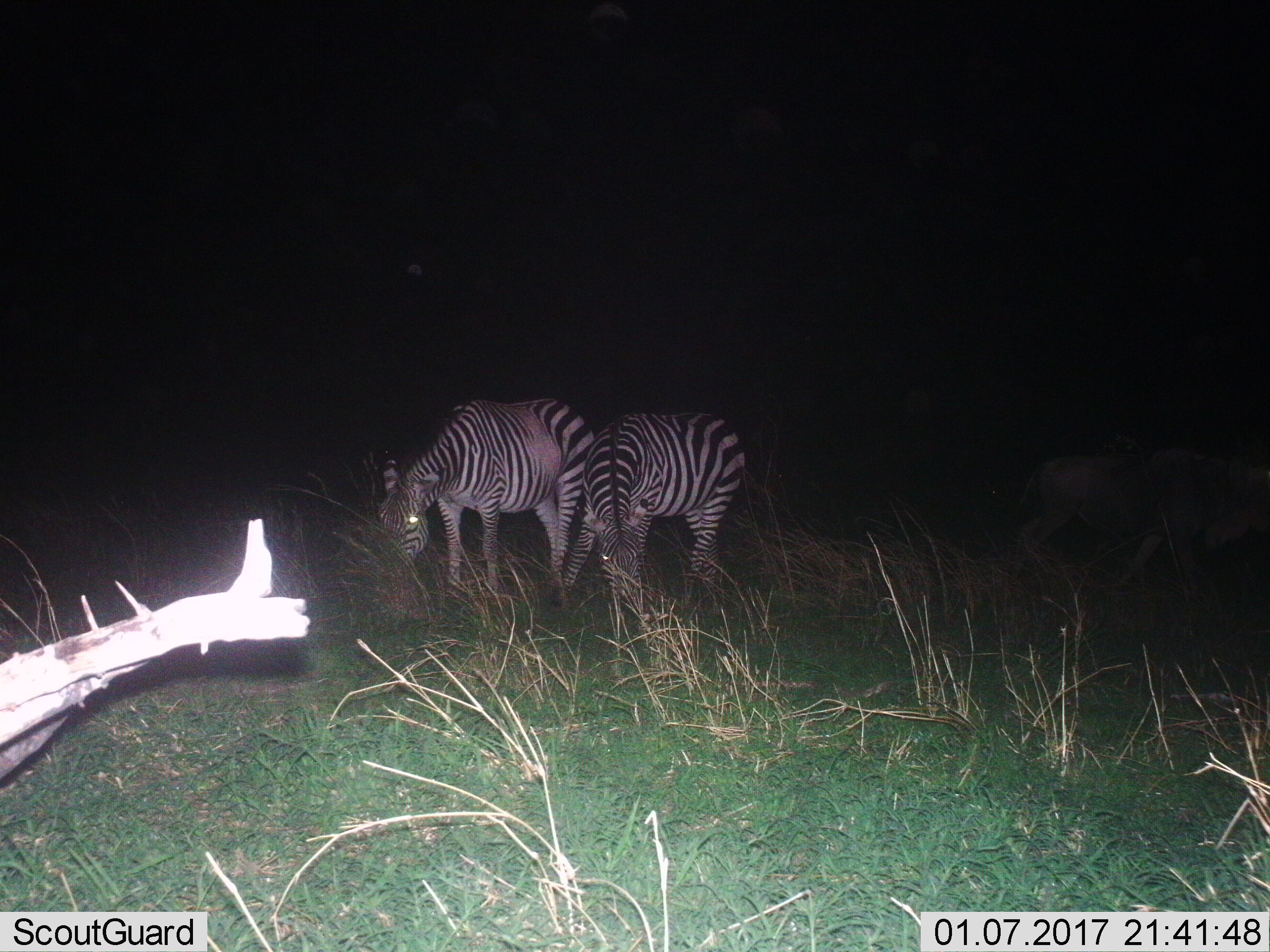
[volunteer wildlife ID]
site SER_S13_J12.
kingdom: Animalia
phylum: Chordata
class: Mammalia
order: Perissodactyla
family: Equidae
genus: Equus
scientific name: Equus quagga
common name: plains zebra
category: zebraplains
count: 2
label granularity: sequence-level